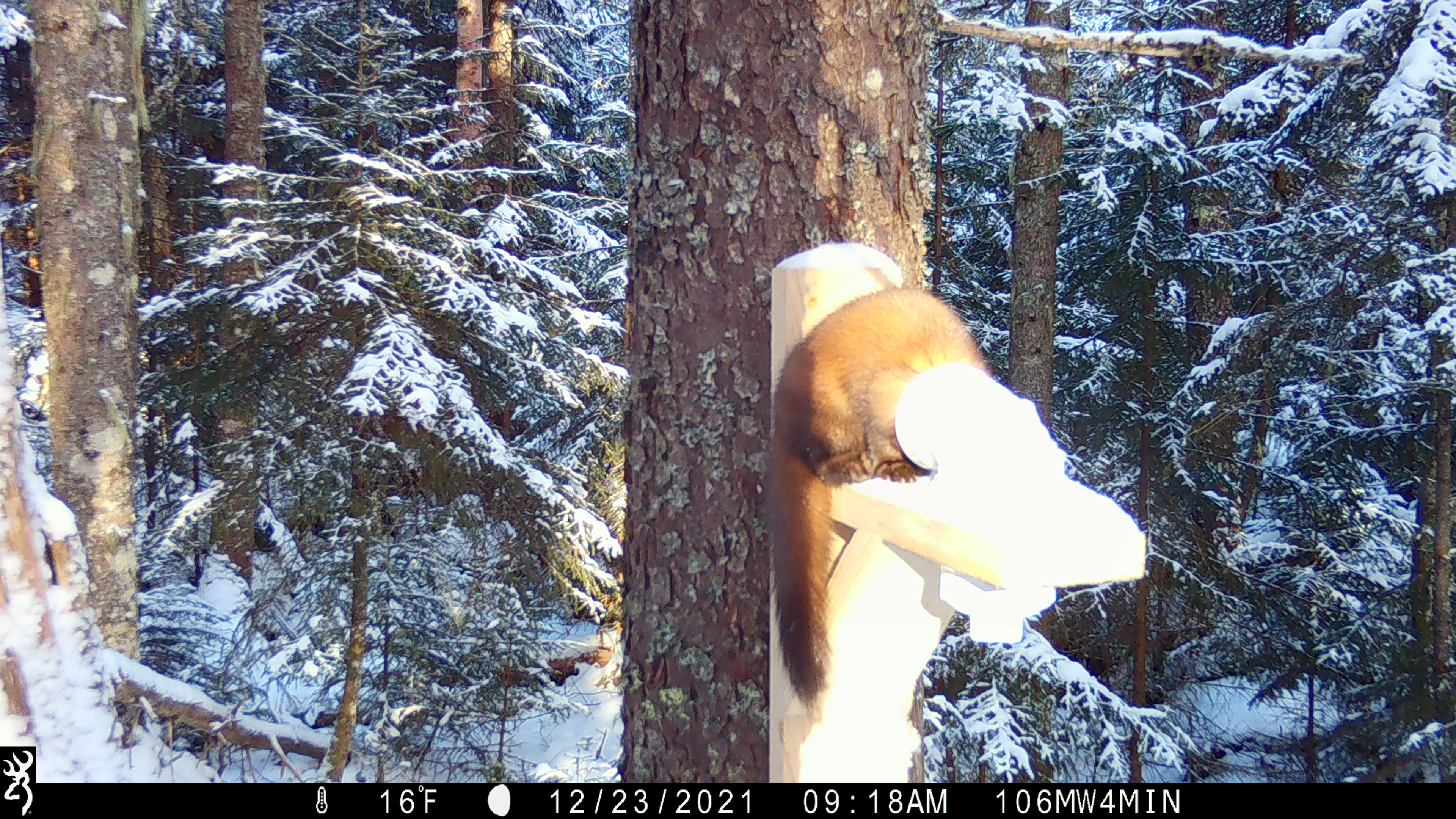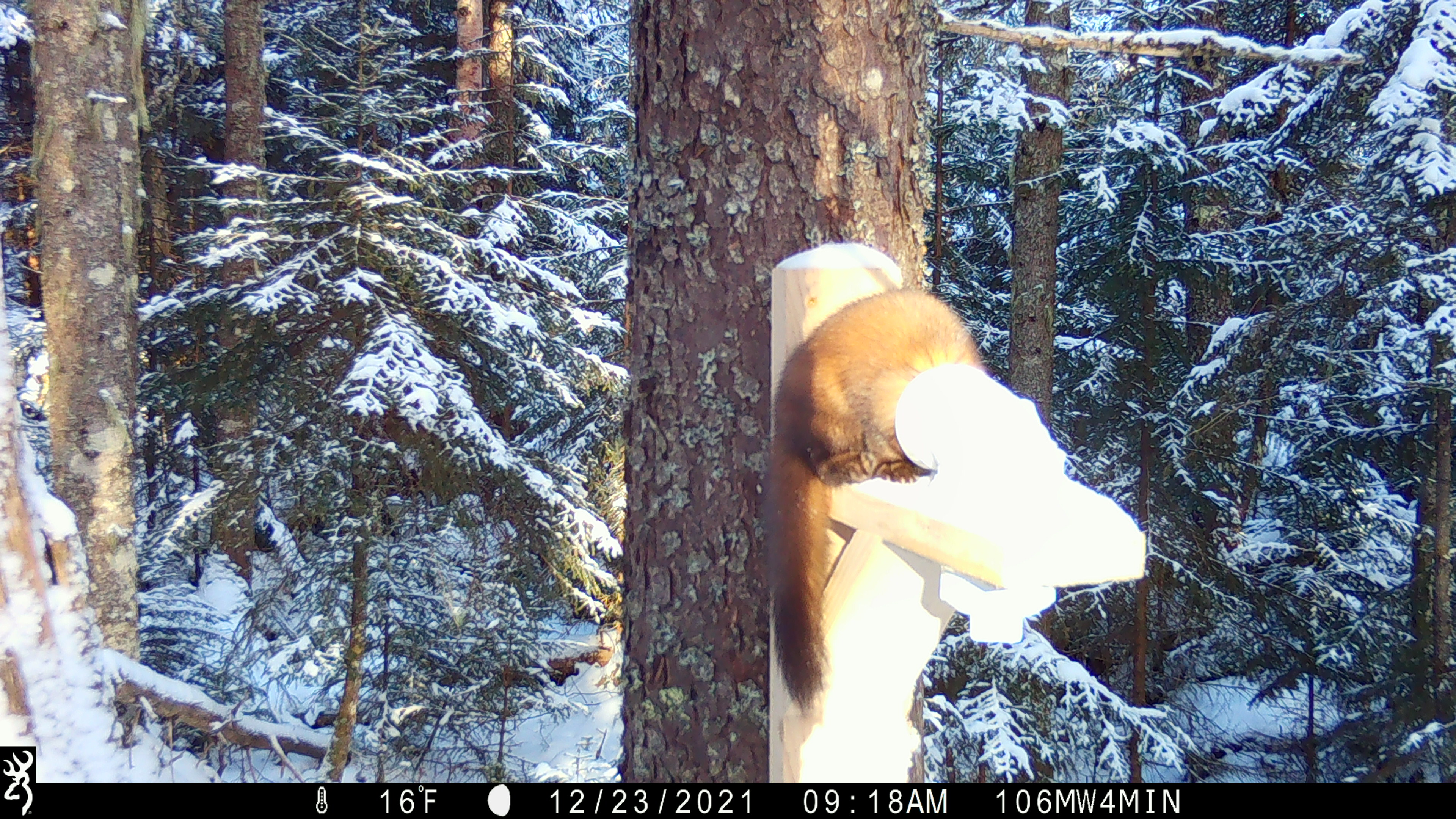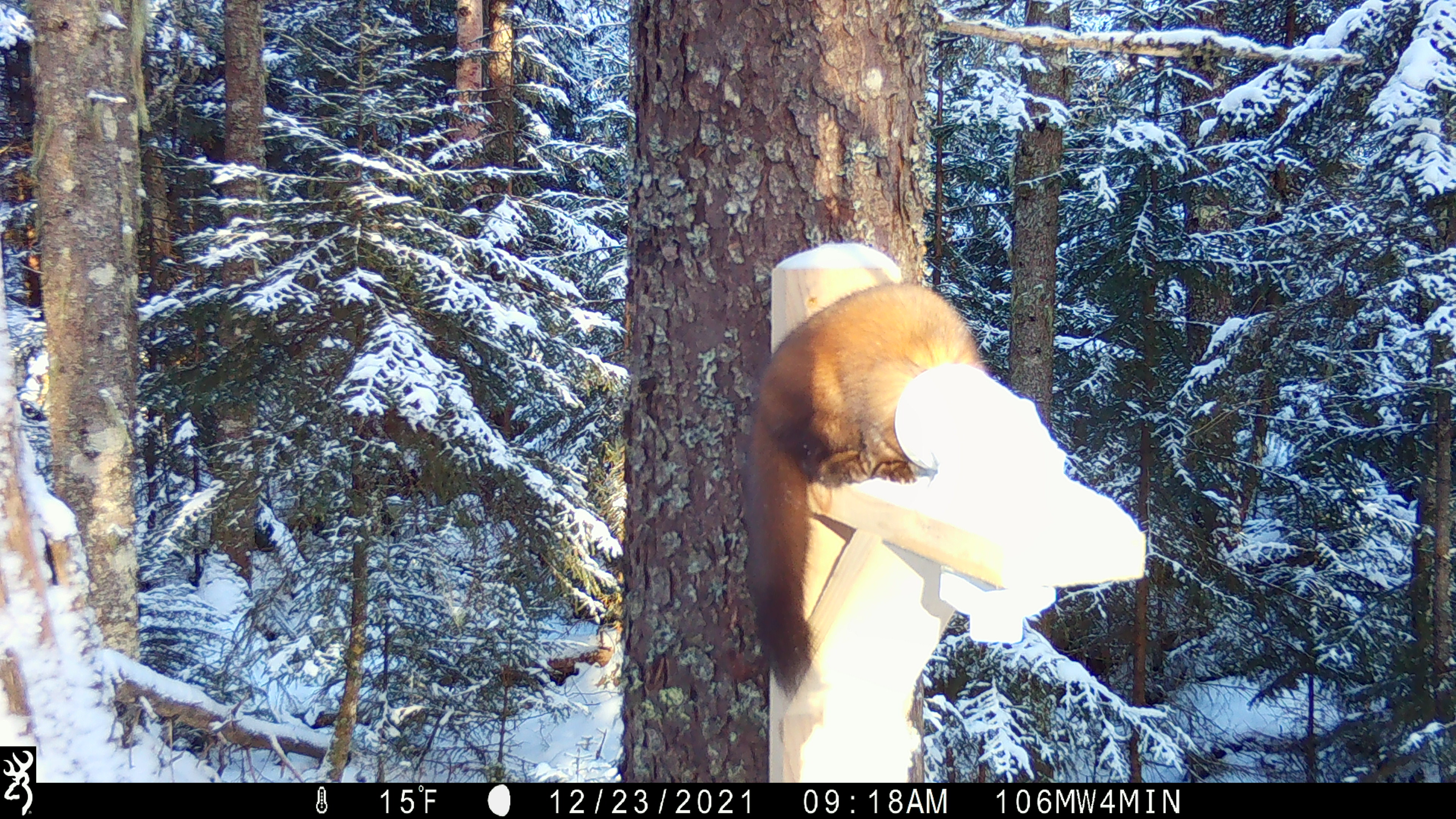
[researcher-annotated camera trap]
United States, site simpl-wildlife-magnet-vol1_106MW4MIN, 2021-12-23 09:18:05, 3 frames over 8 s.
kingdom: Animalia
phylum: Chordata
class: Mammalia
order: Carnivora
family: Mustelidae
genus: Martes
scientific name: Martes americana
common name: american marten